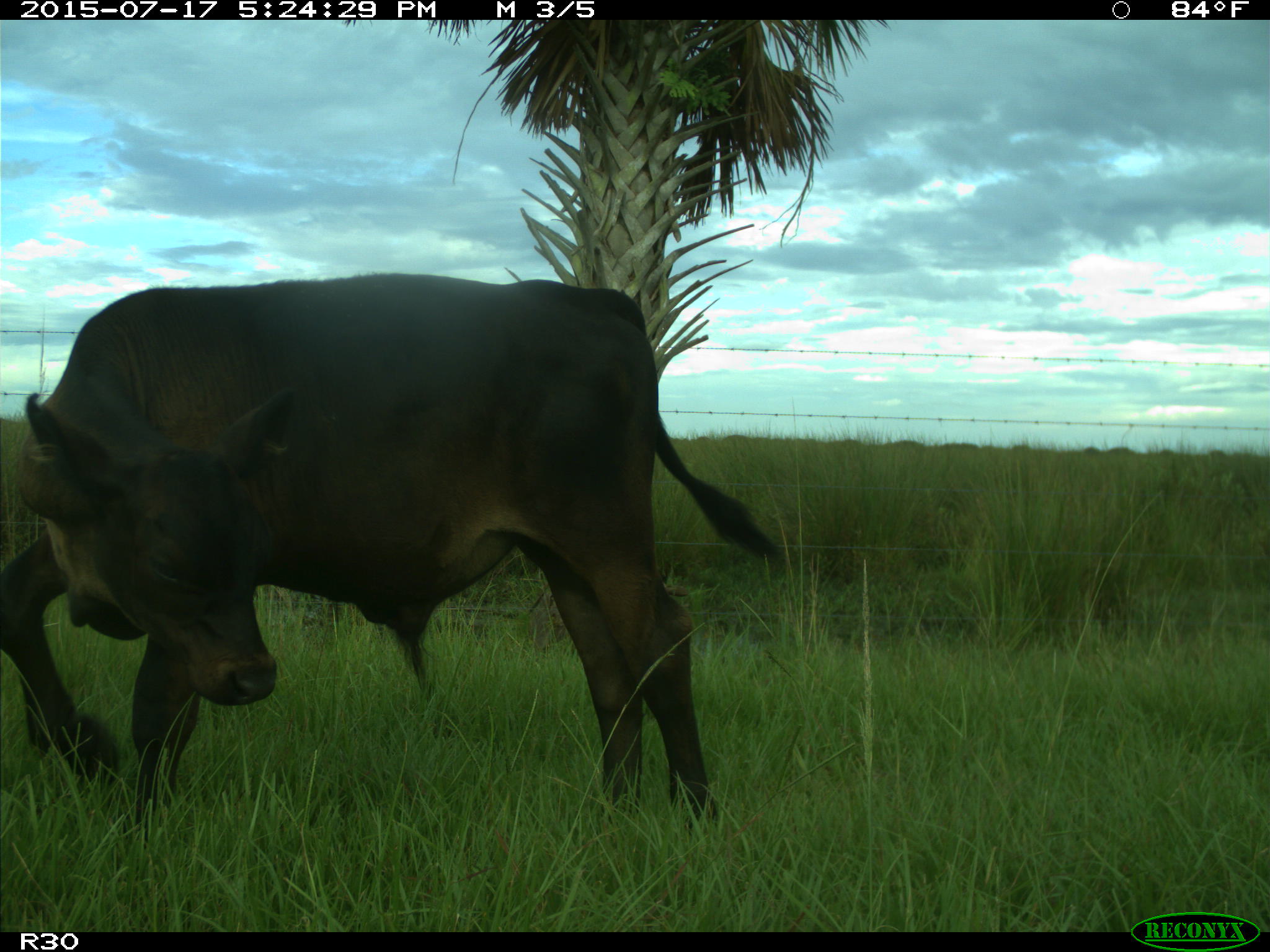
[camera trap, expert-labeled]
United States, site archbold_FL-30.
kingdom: Animalia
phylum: Chordata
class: Mammalia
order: Artiodactyla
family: Bovidae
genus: Bos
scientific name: Bos taurus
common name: domestic cow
Bos taurus (domestic cow).